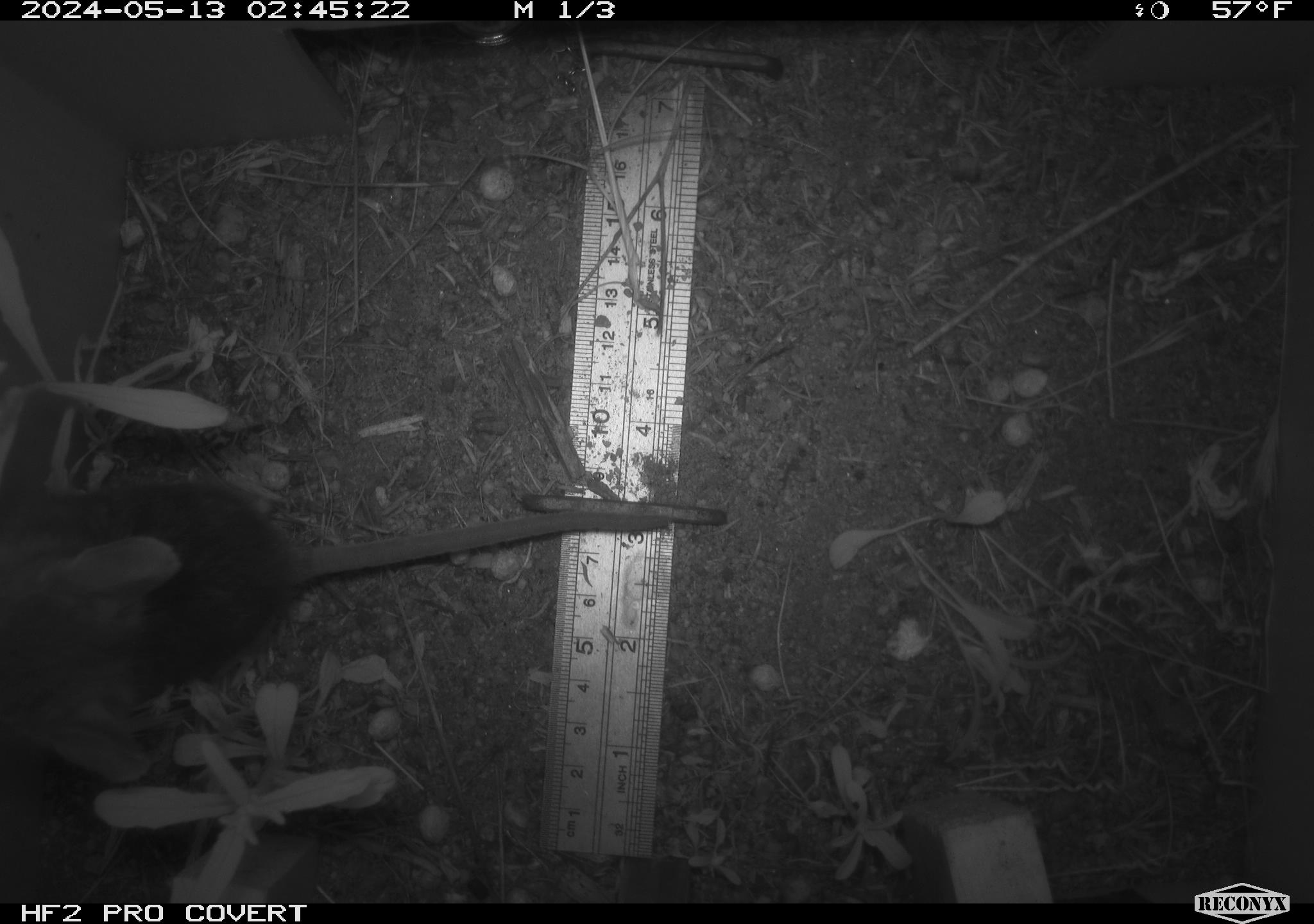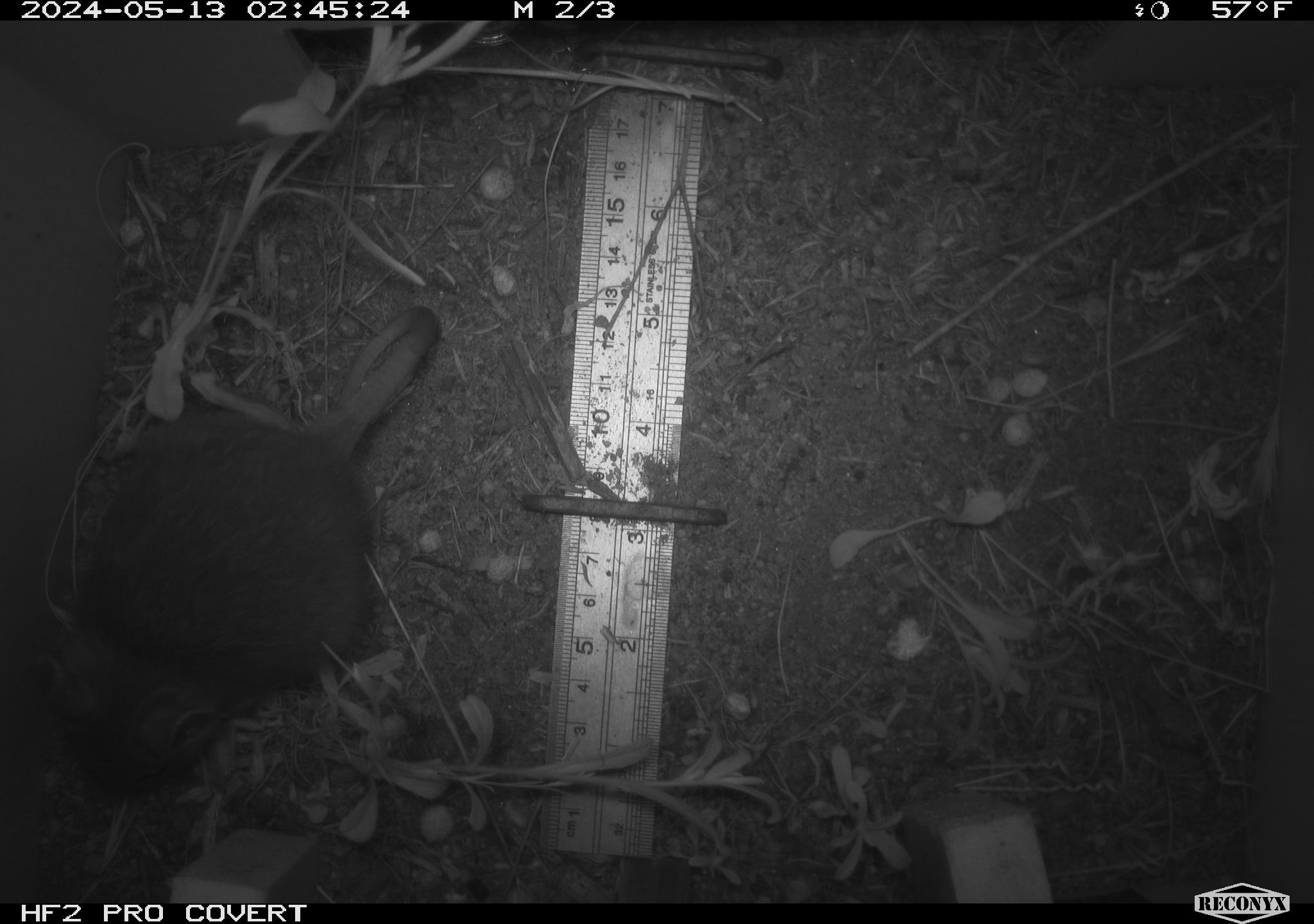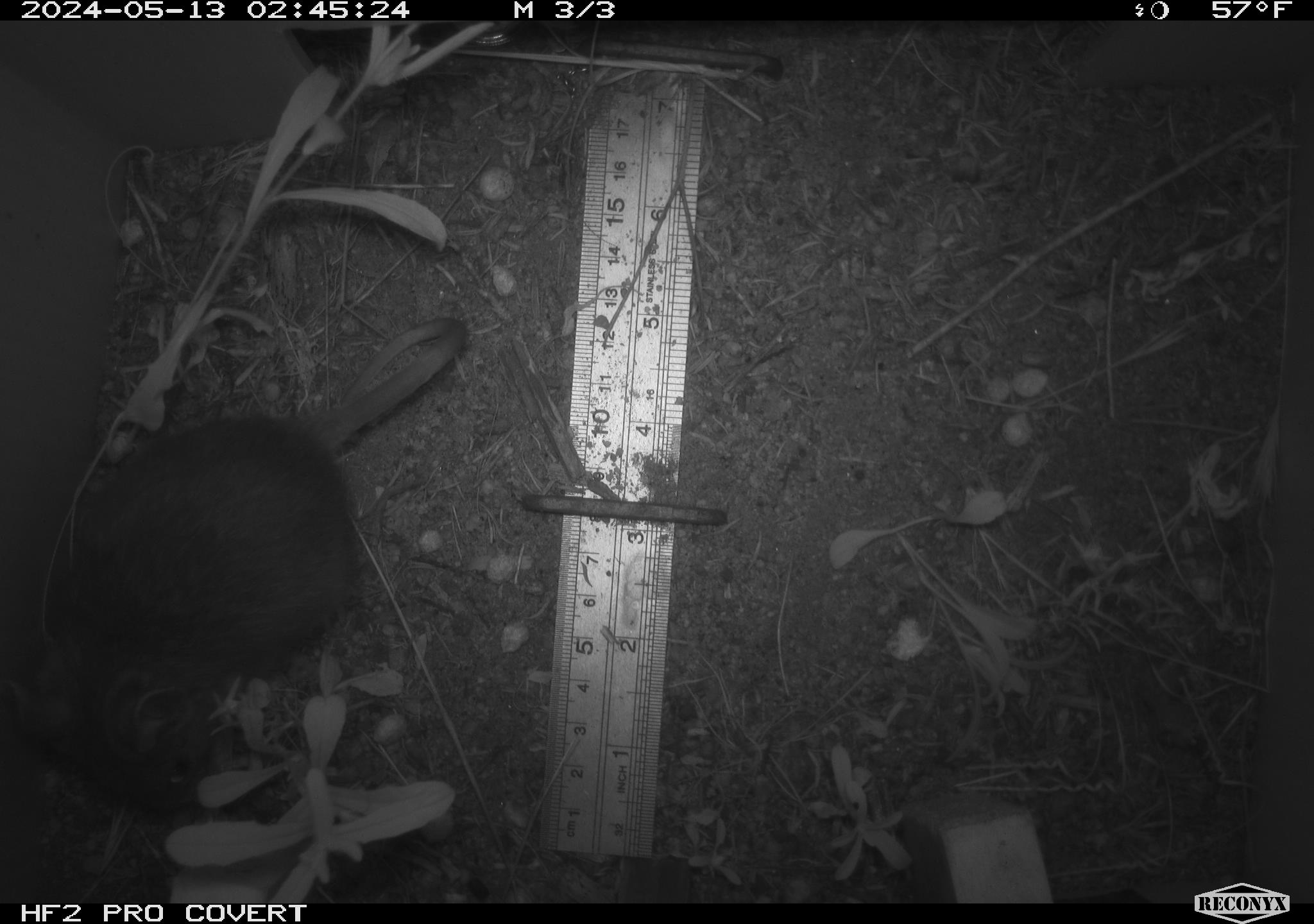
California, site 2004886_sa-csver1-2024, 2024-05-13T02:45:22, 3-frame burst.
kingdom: Animalia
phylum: Chordata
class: Mammalia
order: Rodentia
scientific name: Rodentia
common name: rodent